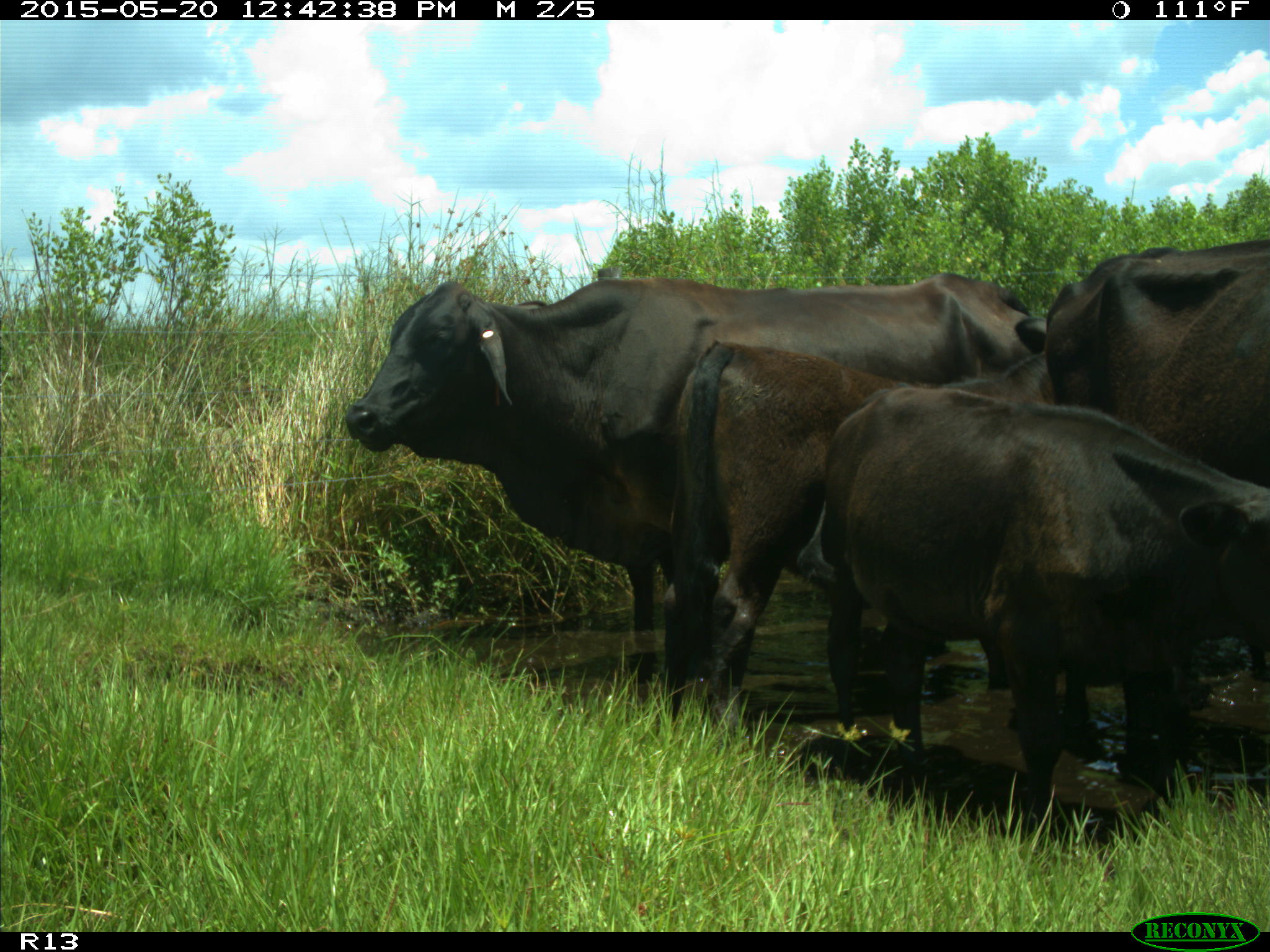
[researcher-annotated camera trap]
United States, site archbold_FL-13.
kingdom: Animalia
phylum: Chordata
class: Mammalia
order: Artiodactyla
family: Bovidae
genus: Bos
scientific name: Bos taurus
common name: domestic cow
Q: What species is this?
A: Bos taurus (domestic cow).